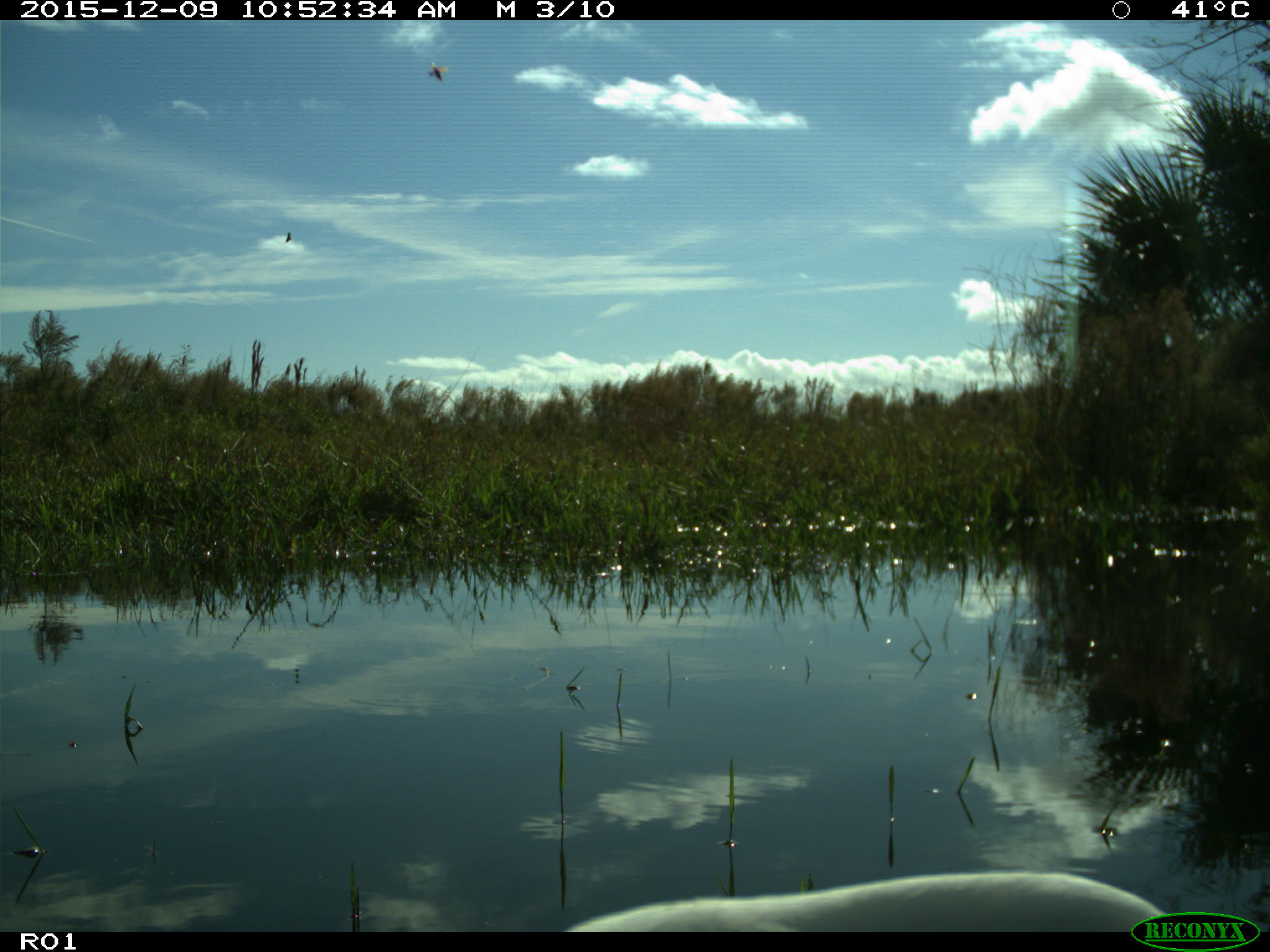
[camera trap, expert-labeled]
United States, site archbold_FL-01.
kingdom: Animalia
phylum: Chordata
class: Aves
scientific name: Aves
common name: birds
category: unidentified bird